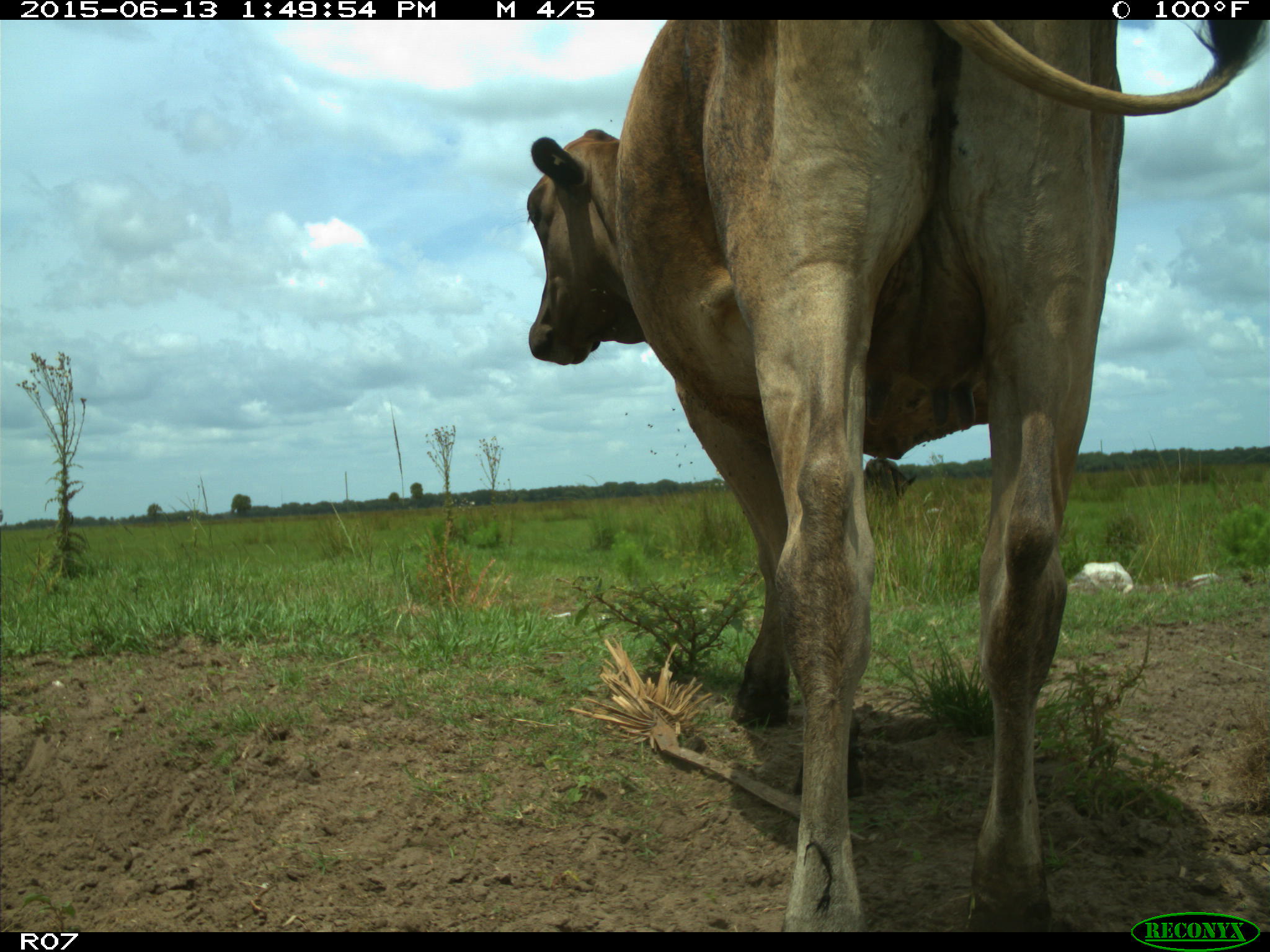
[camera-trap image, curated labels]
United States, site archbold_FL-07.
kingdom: Animalia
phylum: Chordata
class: Mammalia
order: Artiodactyla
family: Bovidae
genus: Bos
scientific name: Bos taurus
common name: domestic cow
Bos taurus (domestic cow).